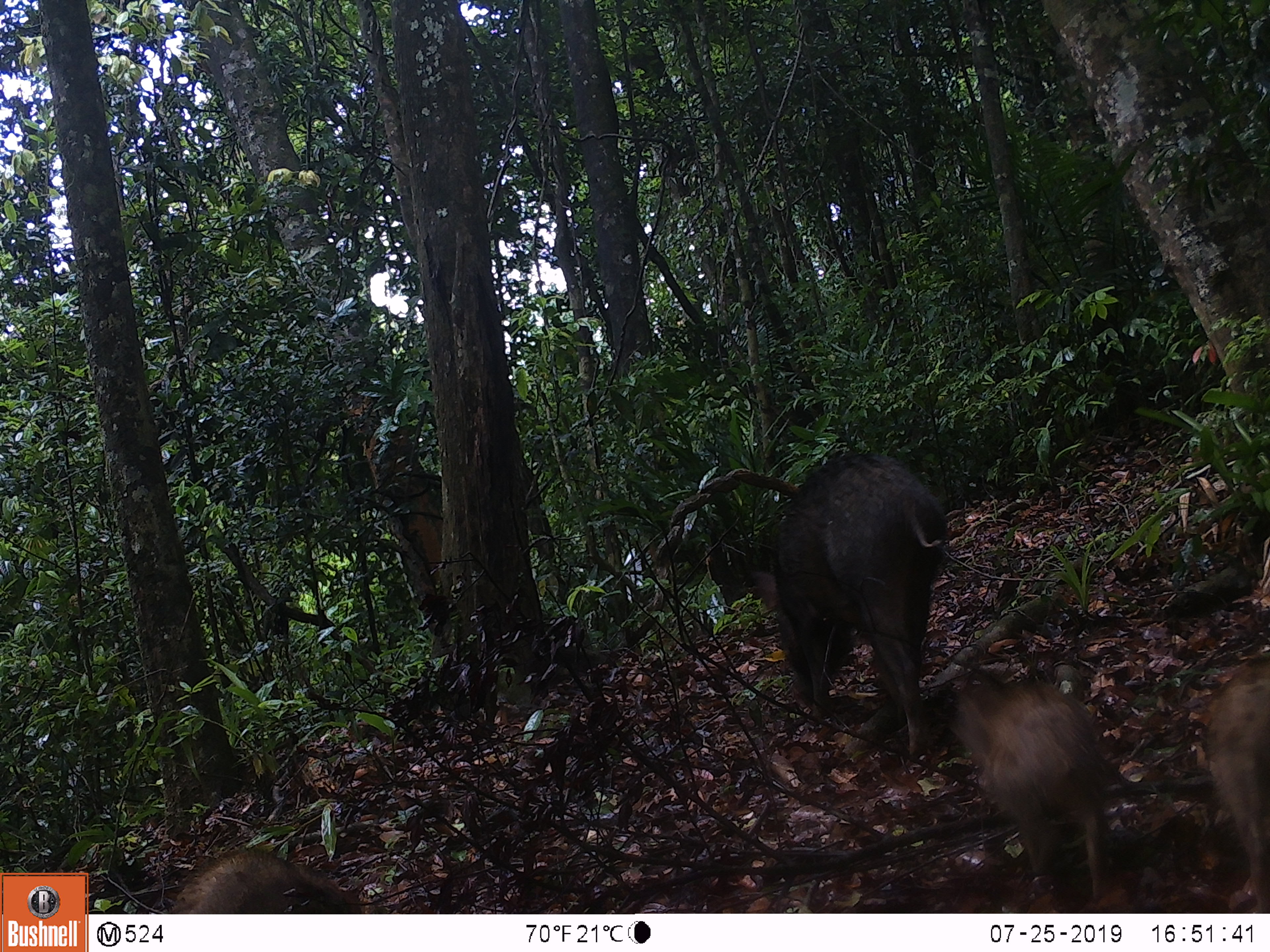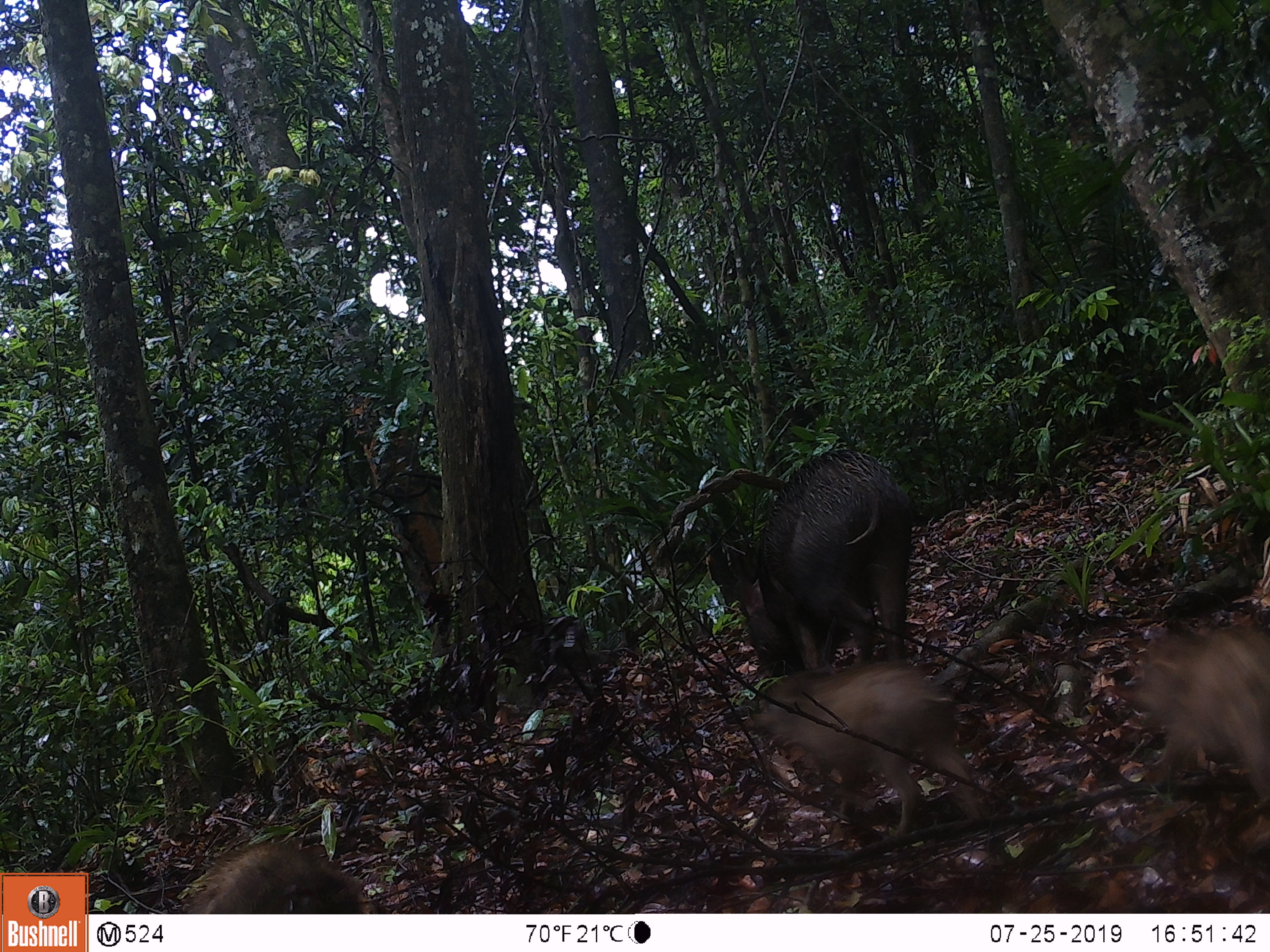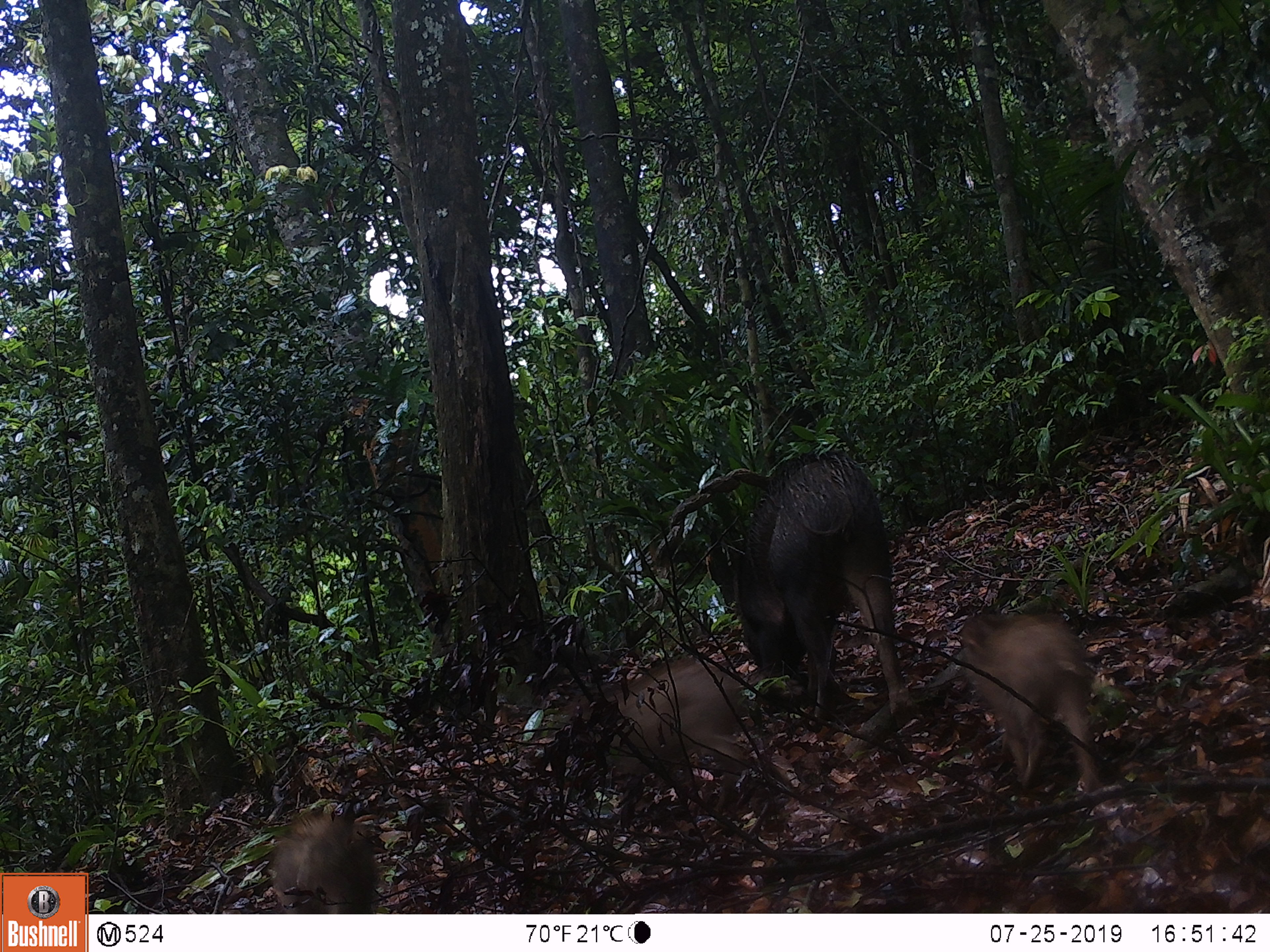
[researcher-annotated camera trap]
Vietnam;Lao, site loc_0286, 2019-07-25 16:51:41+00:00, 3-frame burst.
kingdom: Animalia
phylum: Chordata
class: Mammalia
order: Artiodactyla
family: Suidae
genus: Sus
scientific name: Sus scrofa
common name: eurasian wild pig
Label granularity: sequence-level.